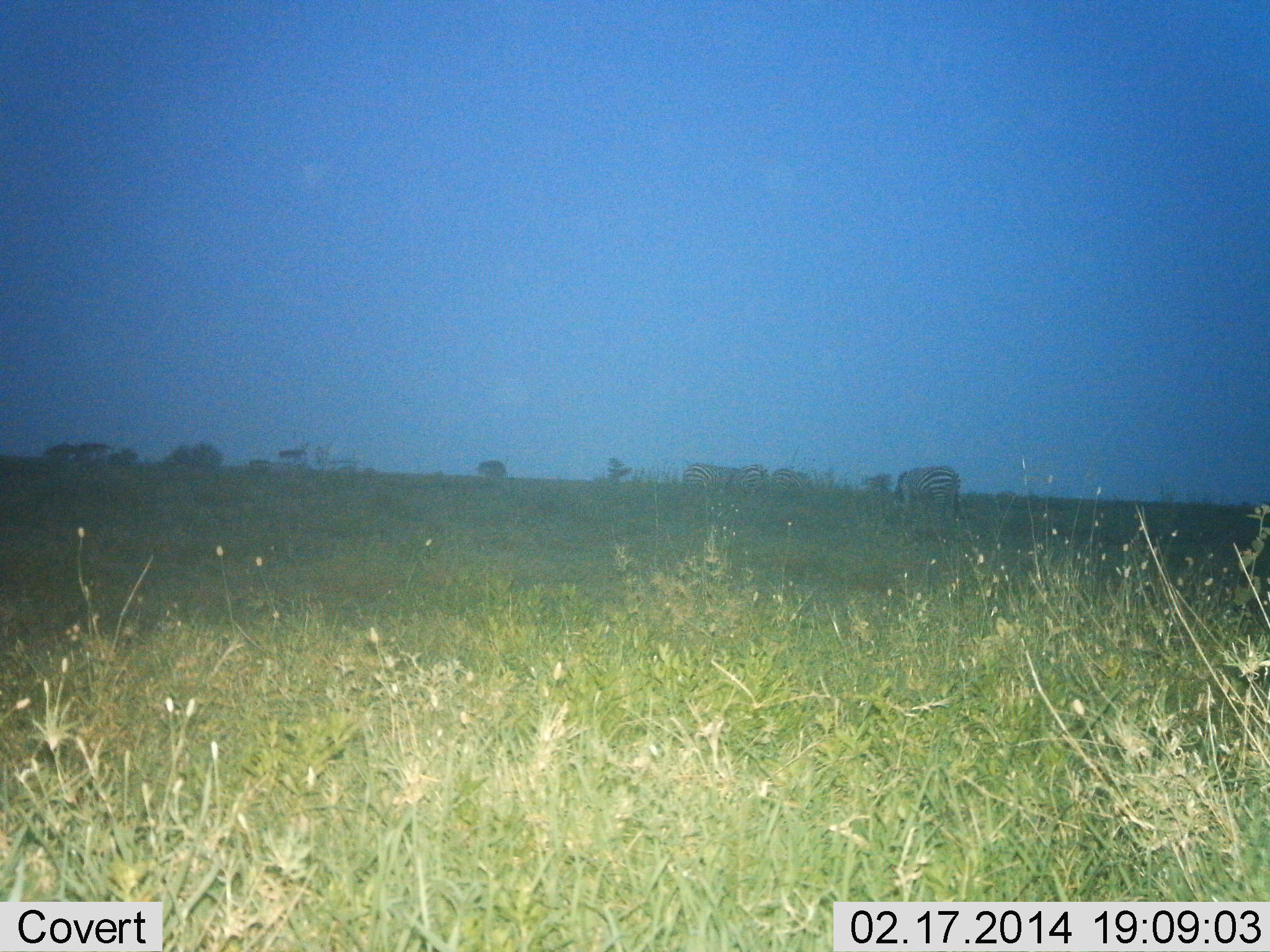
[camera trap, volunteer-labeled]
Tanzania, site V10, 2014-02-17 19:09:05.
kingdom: Animalia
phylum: Chordata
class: Mammalia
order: Perissodactyla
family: Equidae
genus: Equus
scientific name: Equus quagga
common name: plains zebra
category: zebra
Zebra (plains zebra) (Equus quagga), count 3. Behavior (volunteer vote fractions): standing 70%, resting 10%, moving 10%, interacting 0%. Young present (vote fraction): 0%. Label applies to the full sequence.